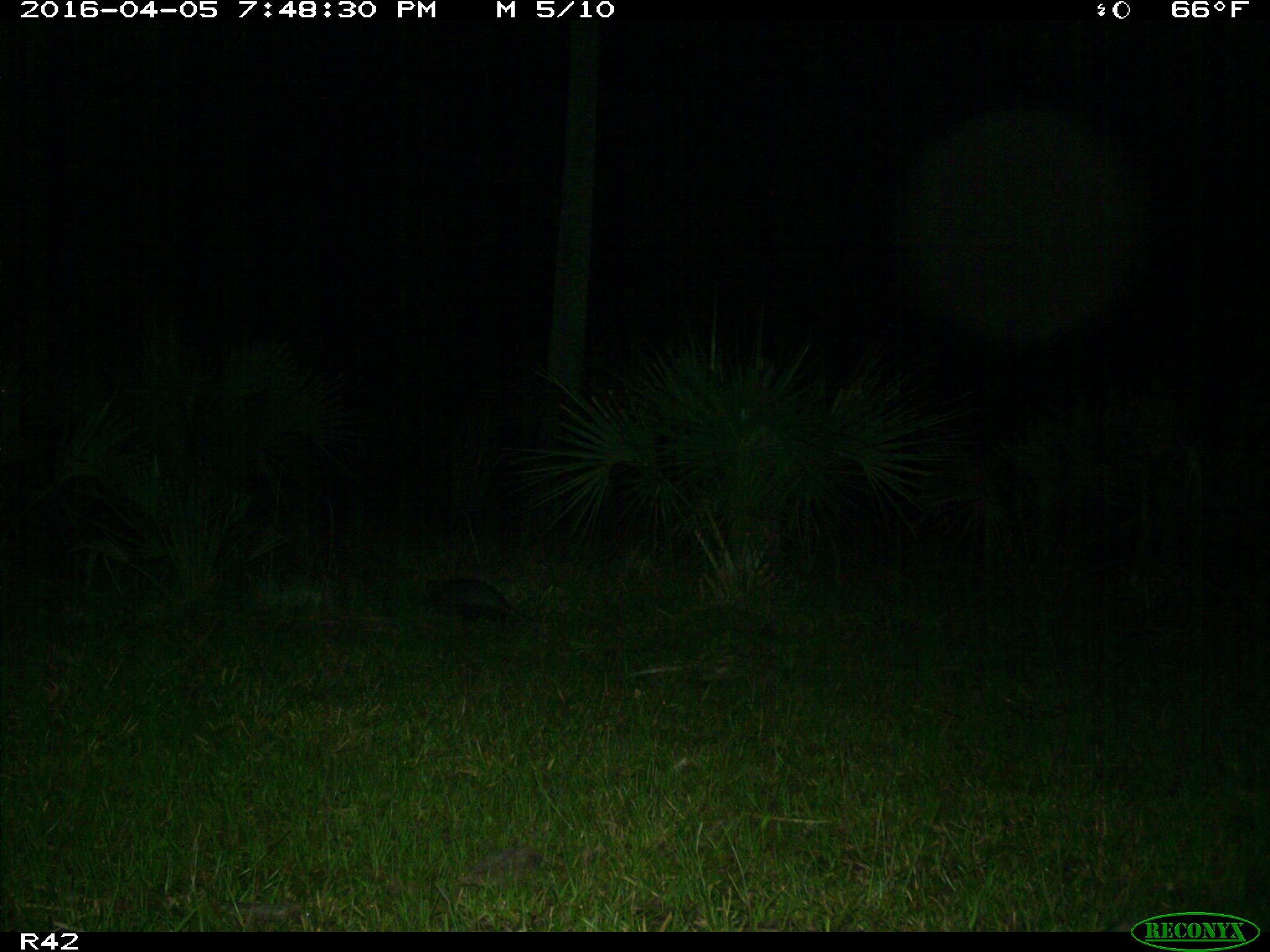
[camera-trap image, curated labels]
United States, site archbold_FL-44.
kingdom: Animalia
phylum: Chordata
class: Mammalia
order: Cingulata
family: Dasypodidae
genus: Dasypus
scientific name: Dasypus novemcinctus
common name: nine-banded armadillo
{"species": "Dasypus novemcinctus (nine-banded armadillo)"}